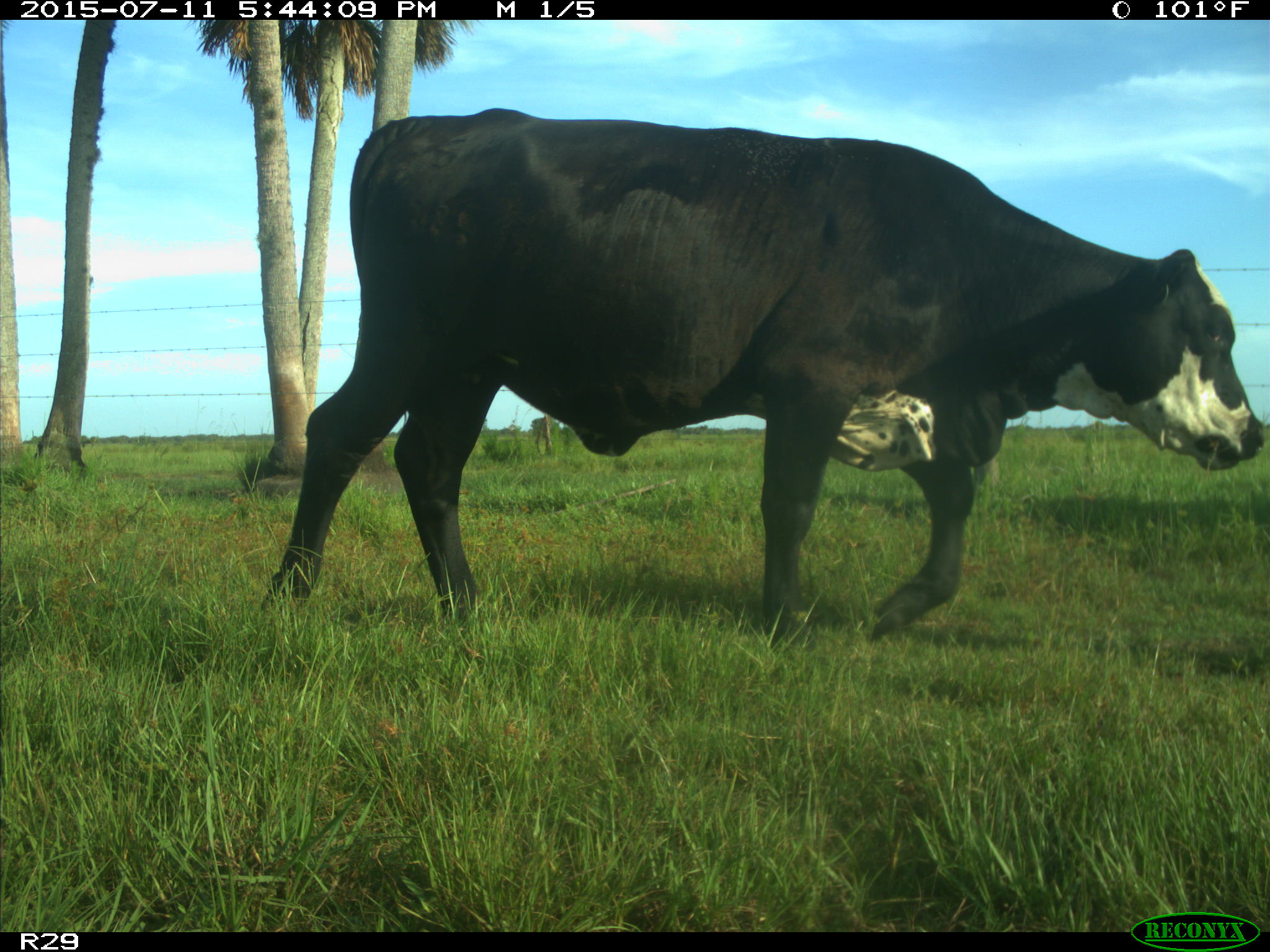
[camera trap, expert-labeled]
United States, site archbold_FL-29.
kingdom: Animalia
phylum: Chordata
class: Mammalia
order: Artiodactyla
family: Bovidae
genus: Bos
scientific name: Bos taurus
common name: domestic cow